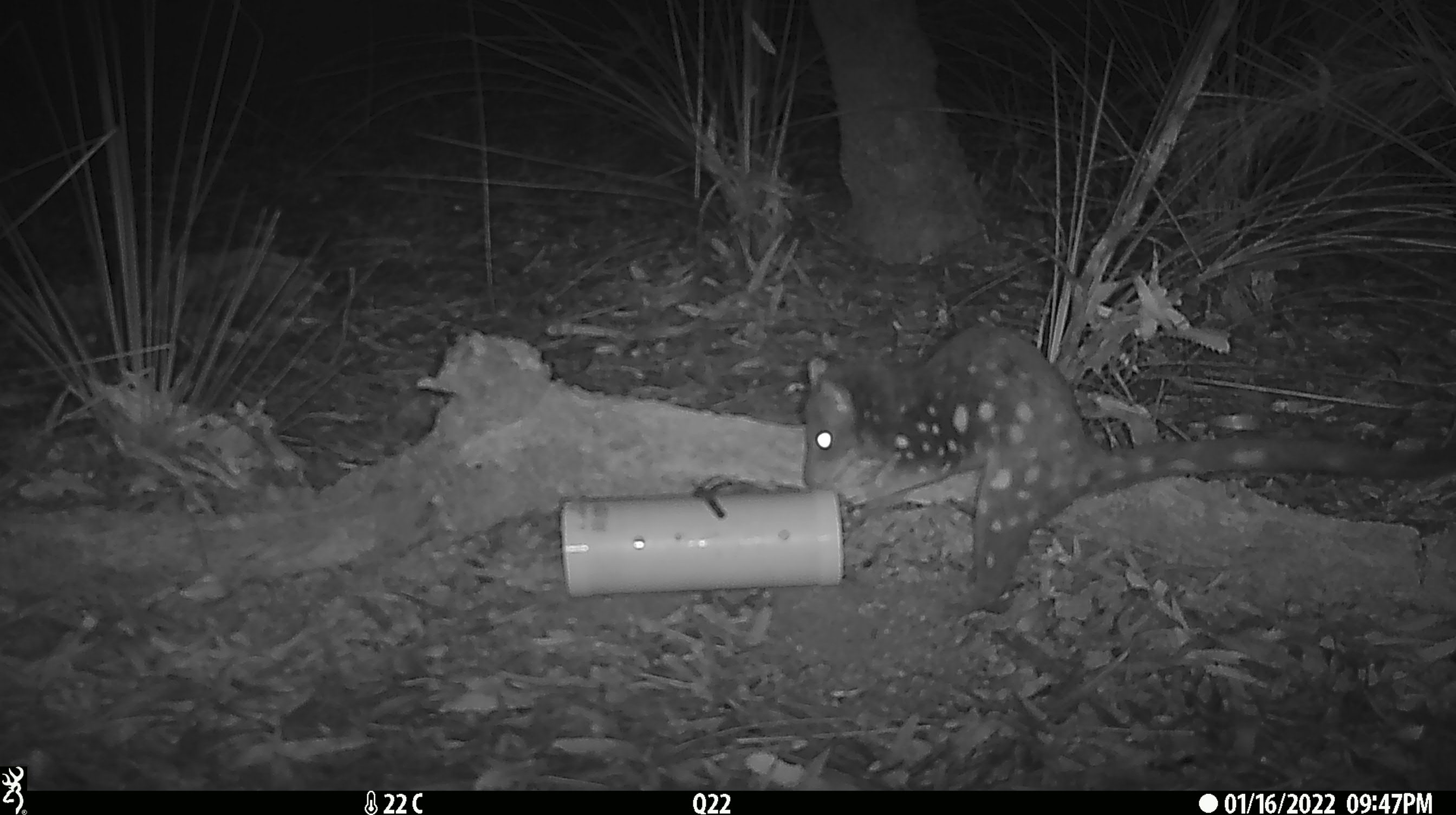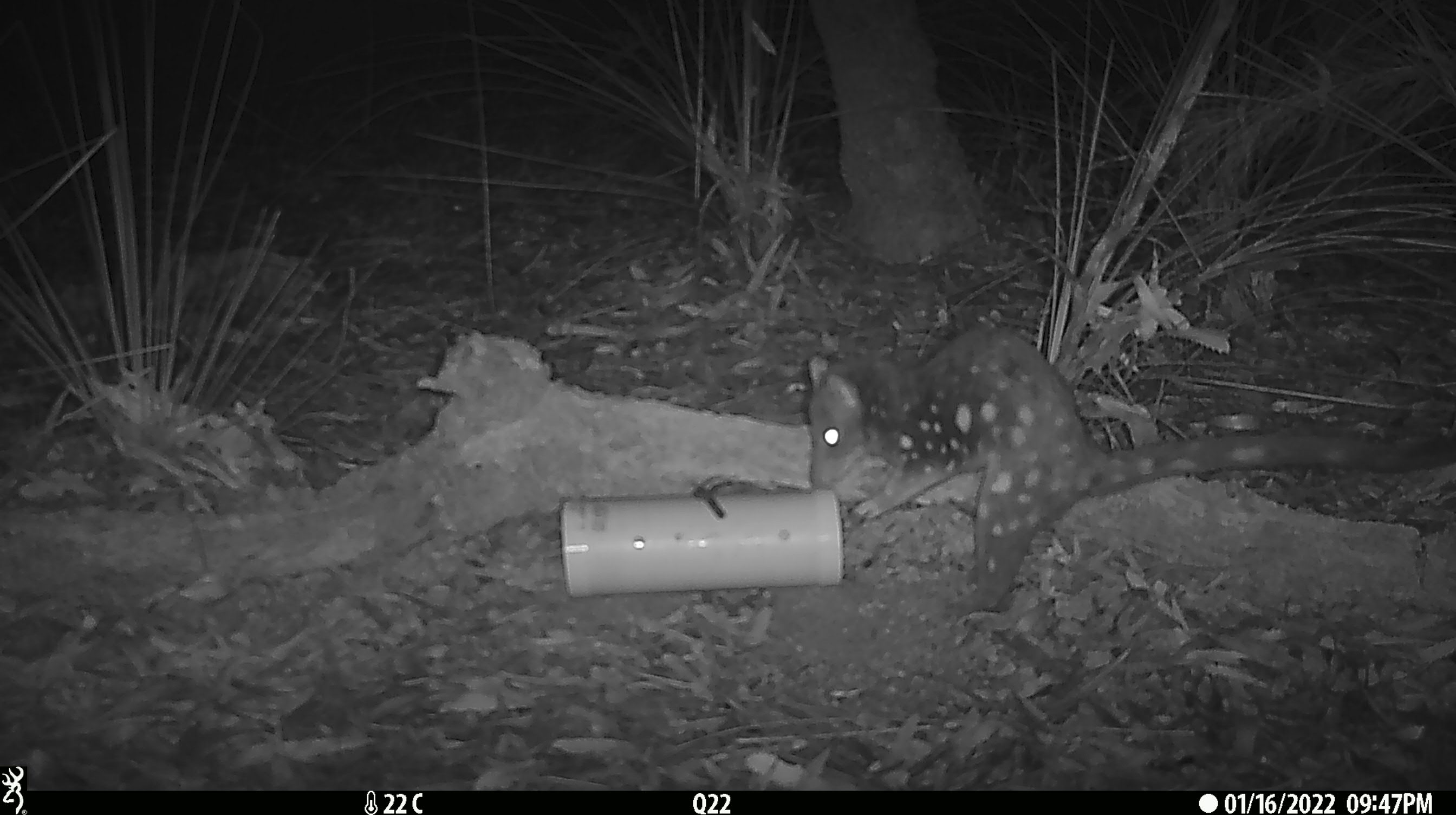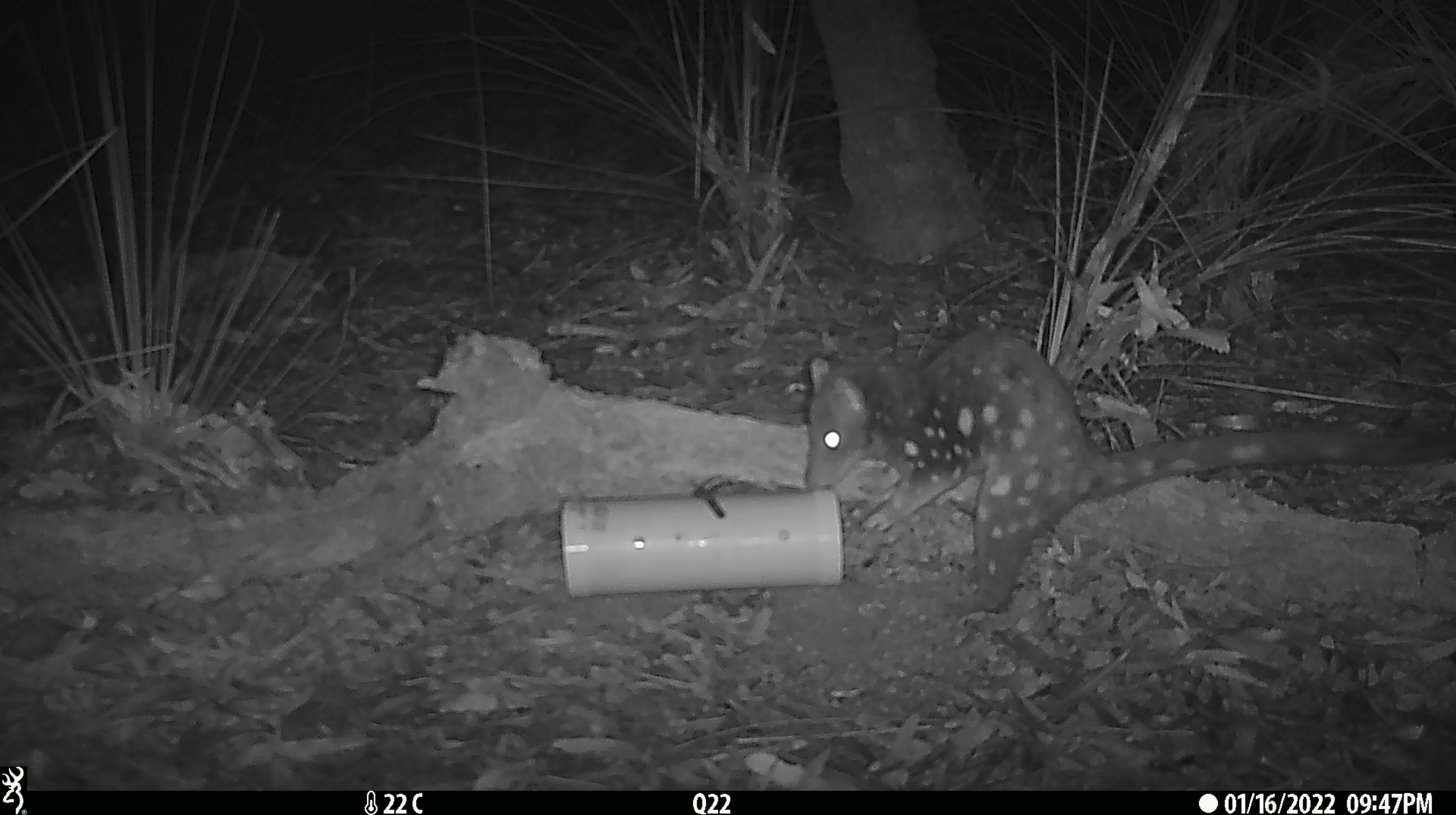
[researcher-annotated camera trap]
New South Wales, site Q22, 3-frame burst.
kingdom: Animalia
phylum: Chordata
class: Mammalia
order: Dasyuromorphia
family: Dasyuridae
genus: Dasyurus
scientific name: Dasyurus maculatus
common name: spotted-tailed quoll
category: quoll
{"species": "quoll (spotted-tailed quoll) (Dasyurus maculatus)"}